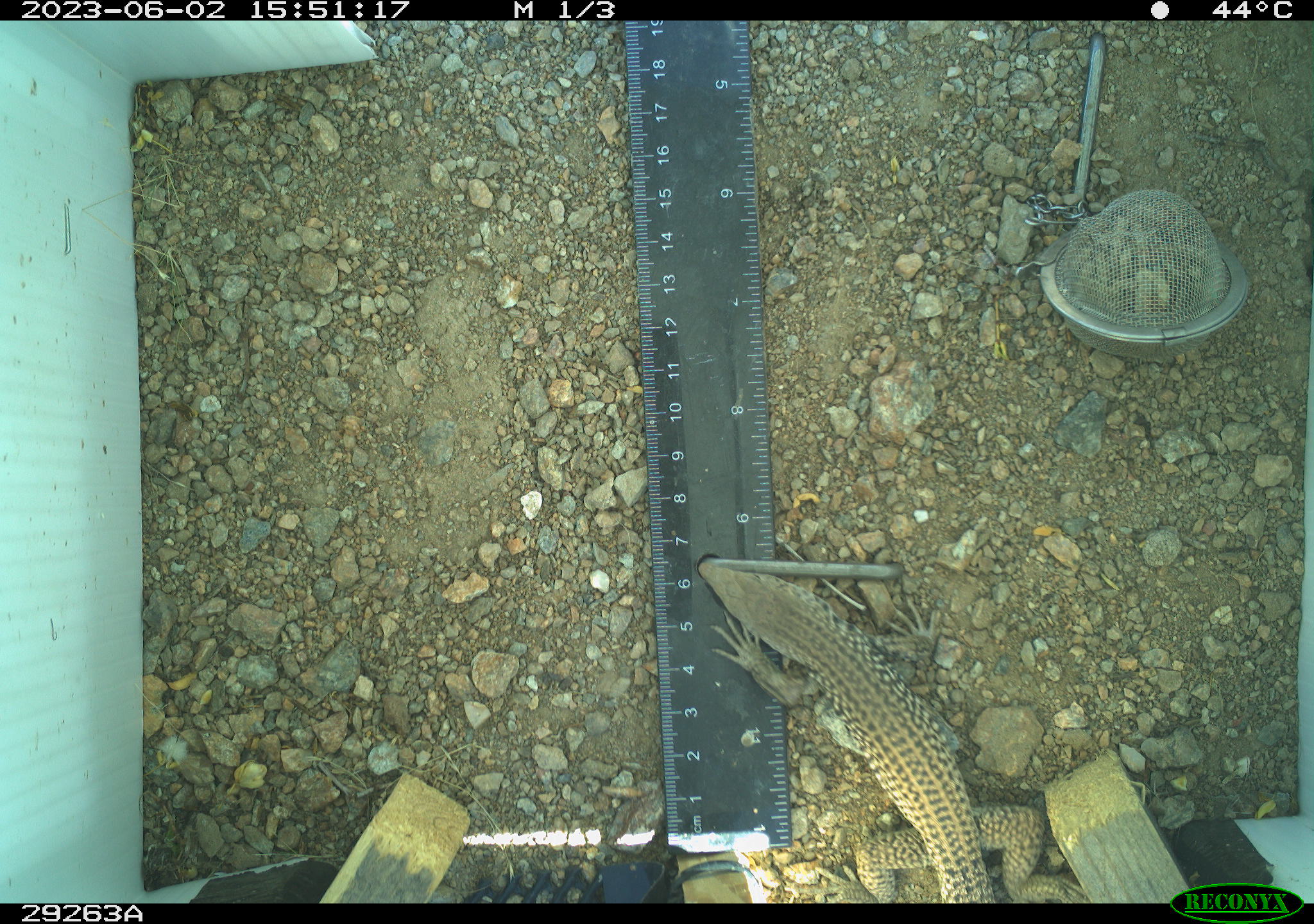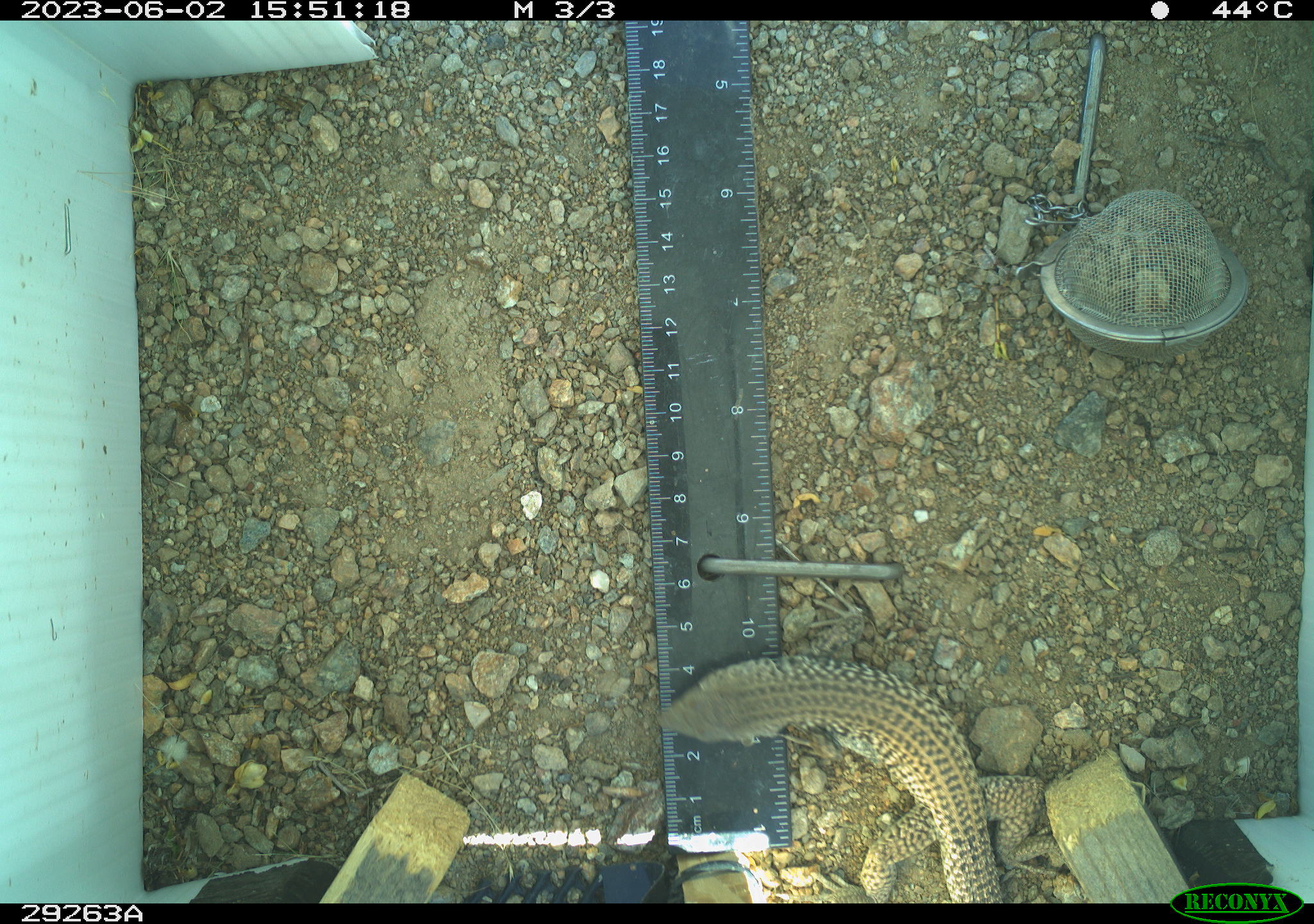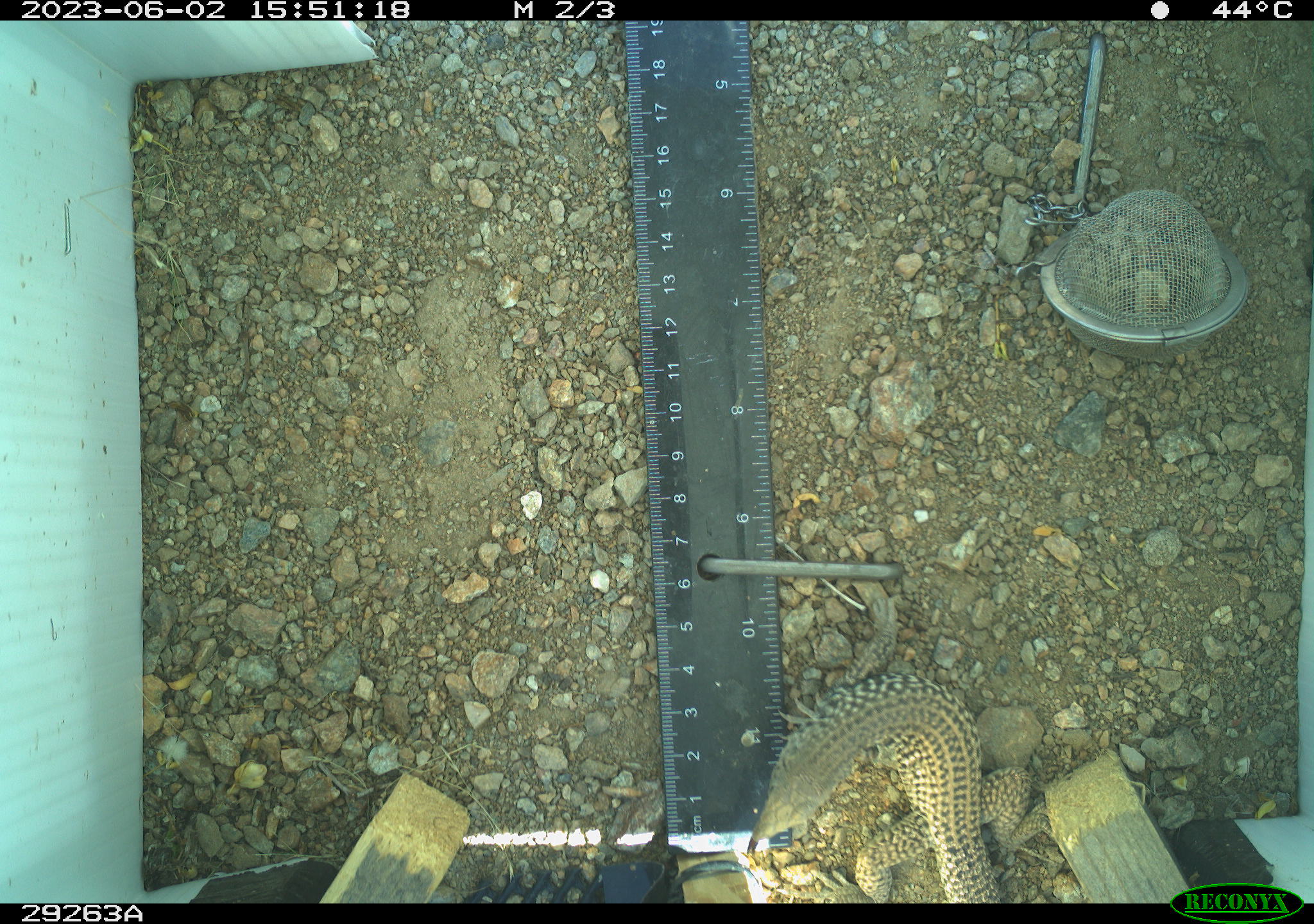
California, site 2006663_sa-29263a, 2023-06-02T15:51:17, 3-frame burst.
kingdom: Animalia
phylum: Chordata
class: Reptilia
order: Squamata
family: Teiidae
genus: Aspidoscelis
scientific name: Aspidoscelis tigris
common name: western whiptail